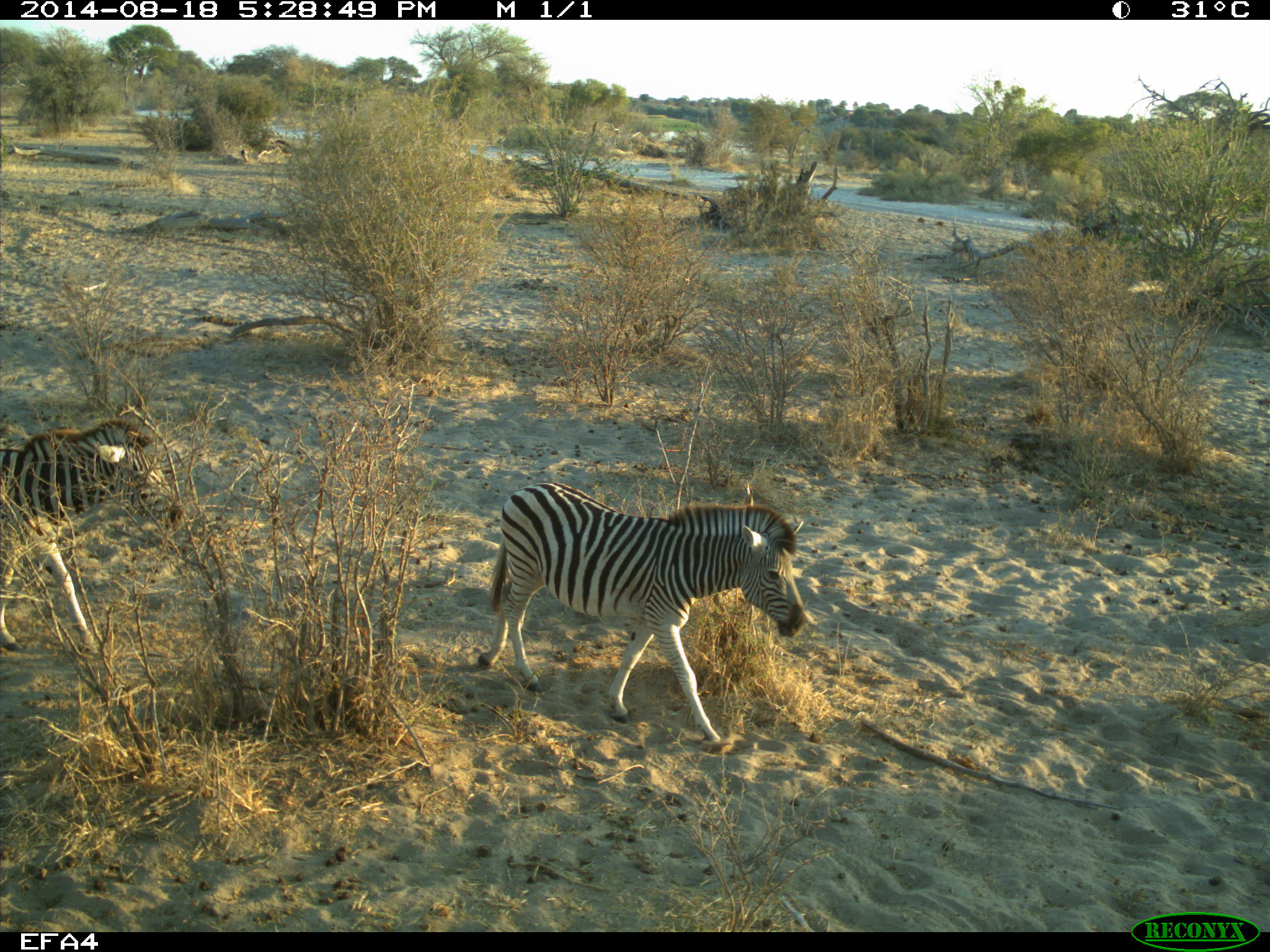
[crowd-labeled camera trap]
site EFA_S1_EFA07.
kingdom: Animalia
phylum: Chordata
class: Mammalia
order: Perissodactyla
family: Equidae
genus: Equus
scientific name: Equus quagga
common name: plains zebra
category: zebraplains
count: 2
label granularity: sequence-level